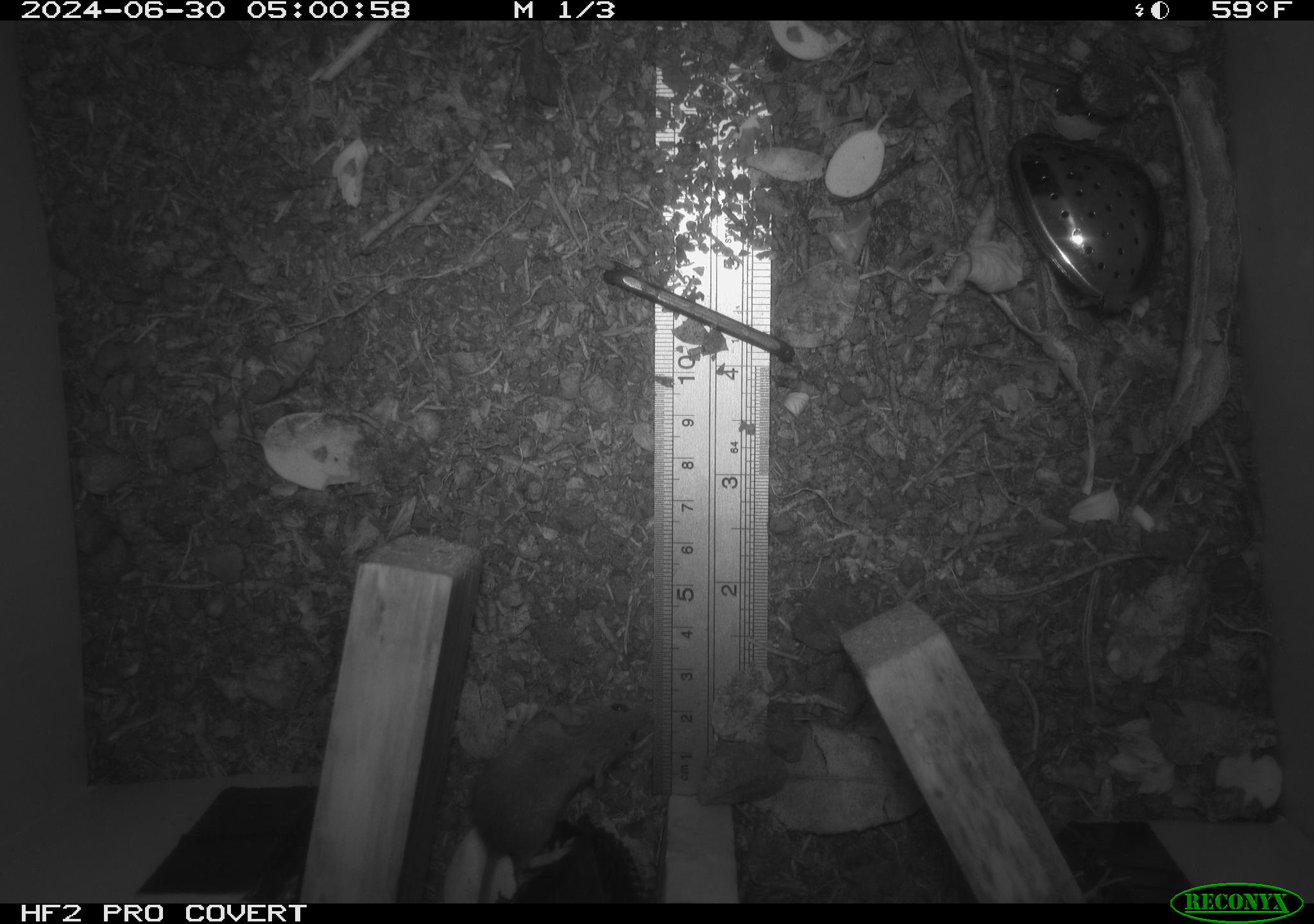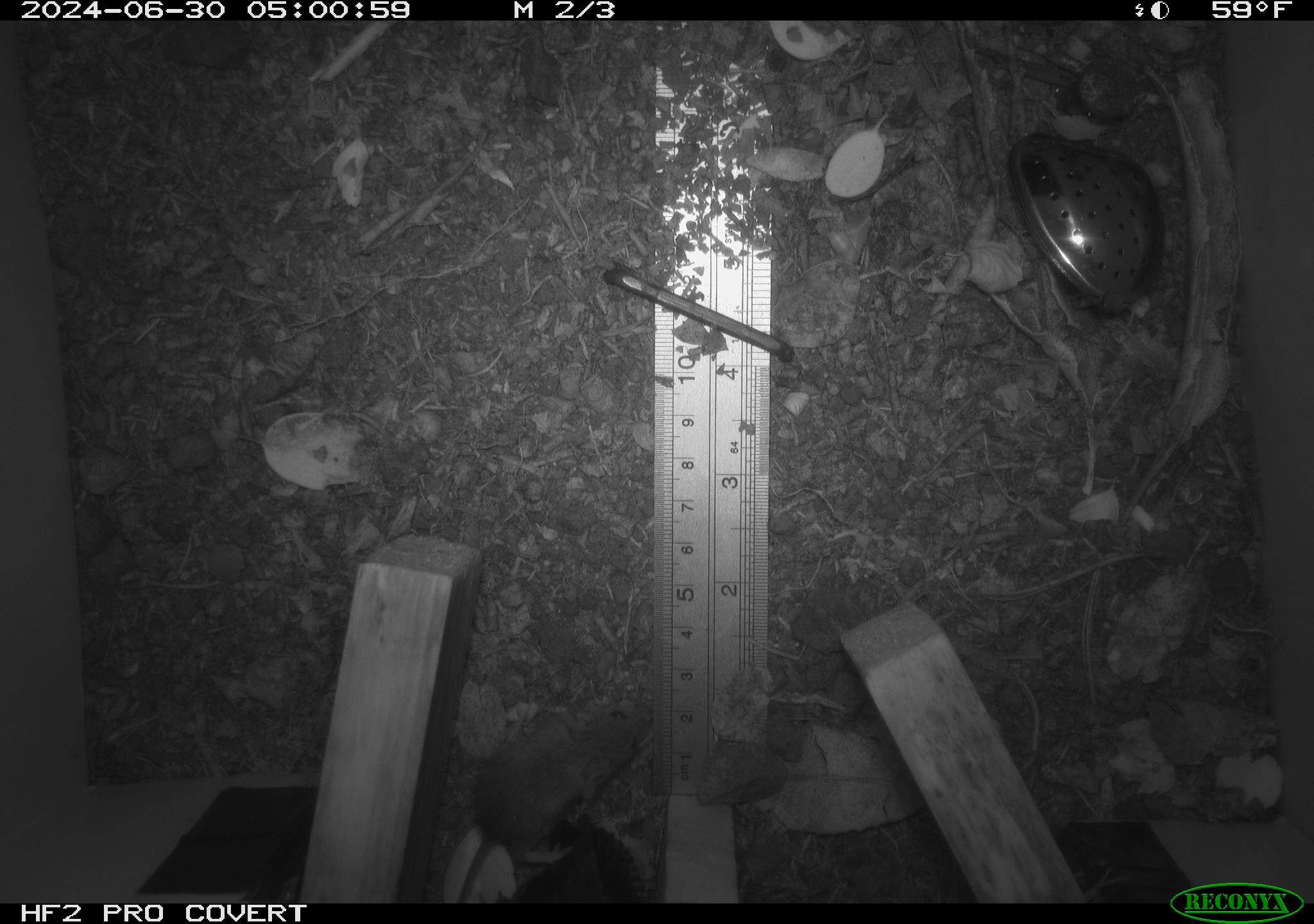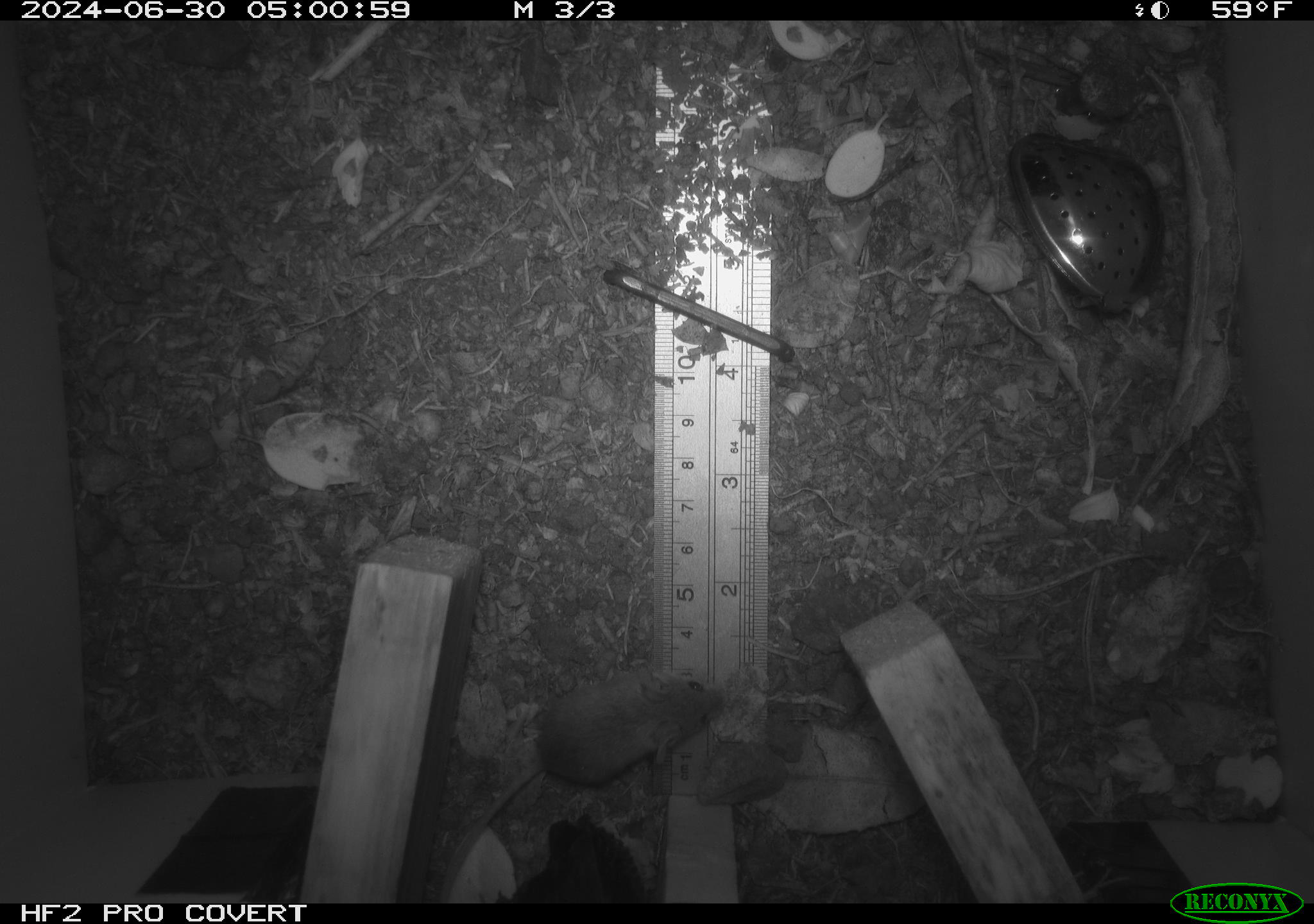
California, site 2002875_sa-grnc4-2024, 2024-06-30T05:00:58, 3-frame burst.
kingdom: Animalia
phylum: Chordata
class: Mammalia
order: Rodentia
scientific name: Rodentia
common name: rodent